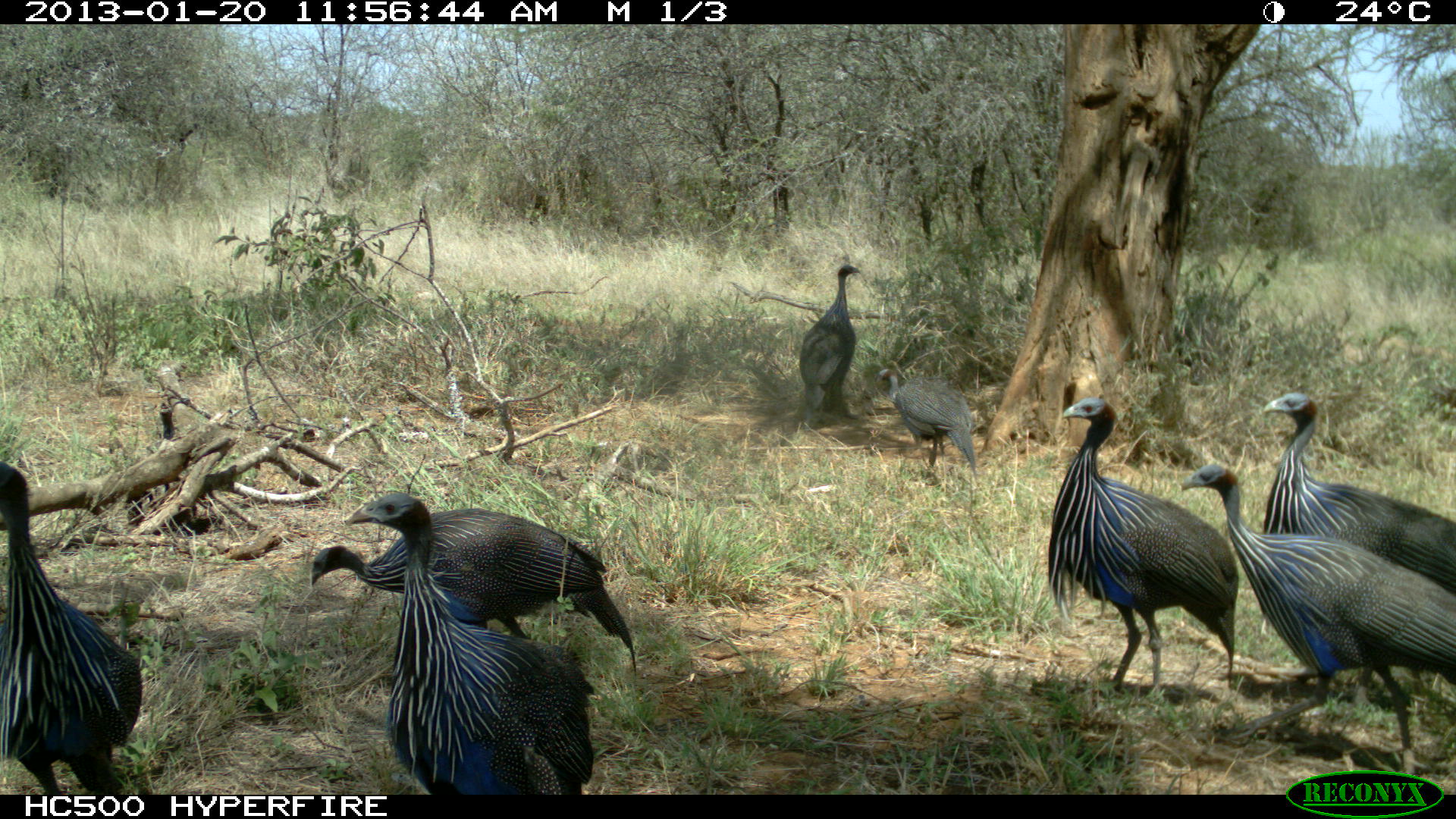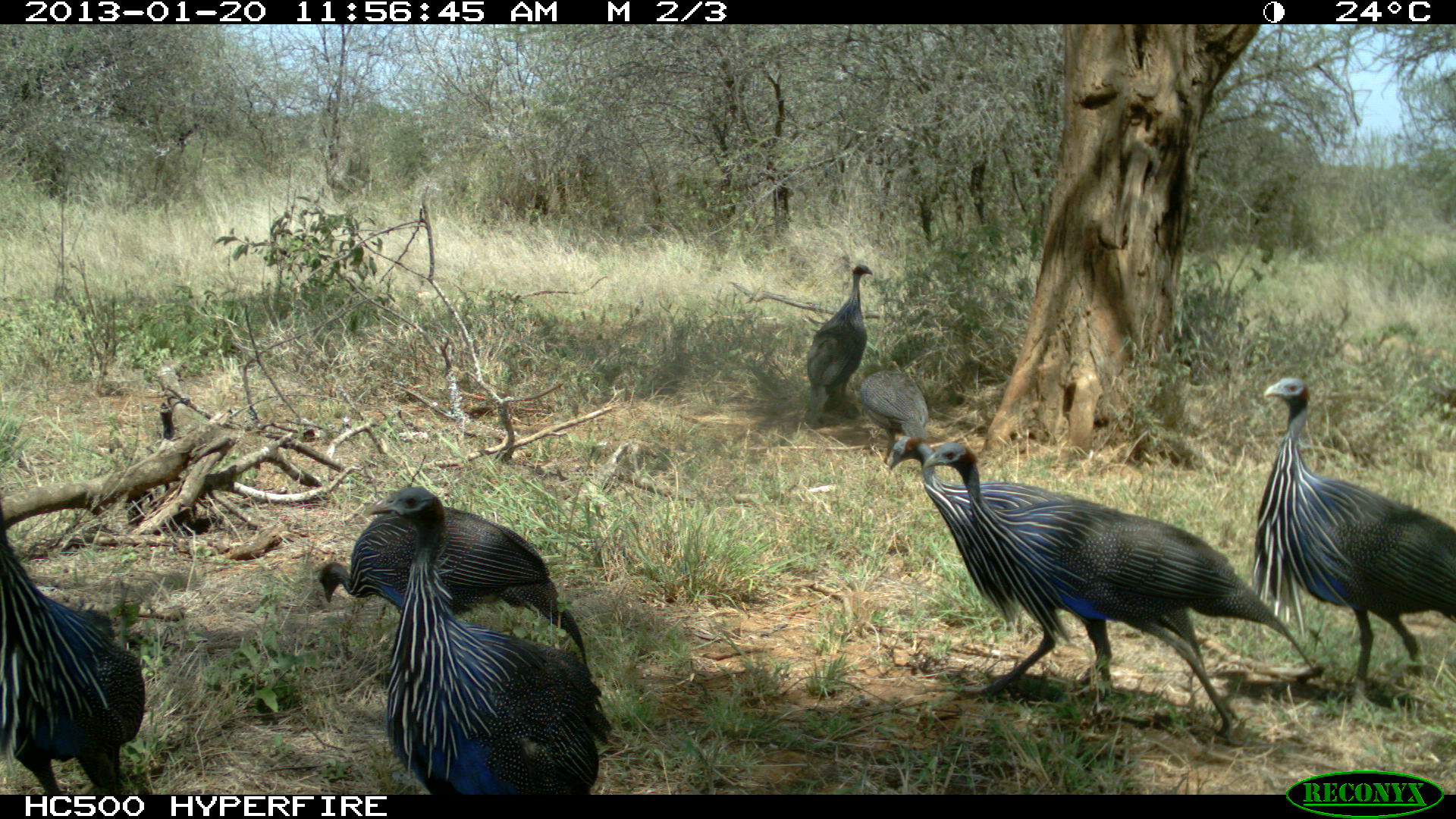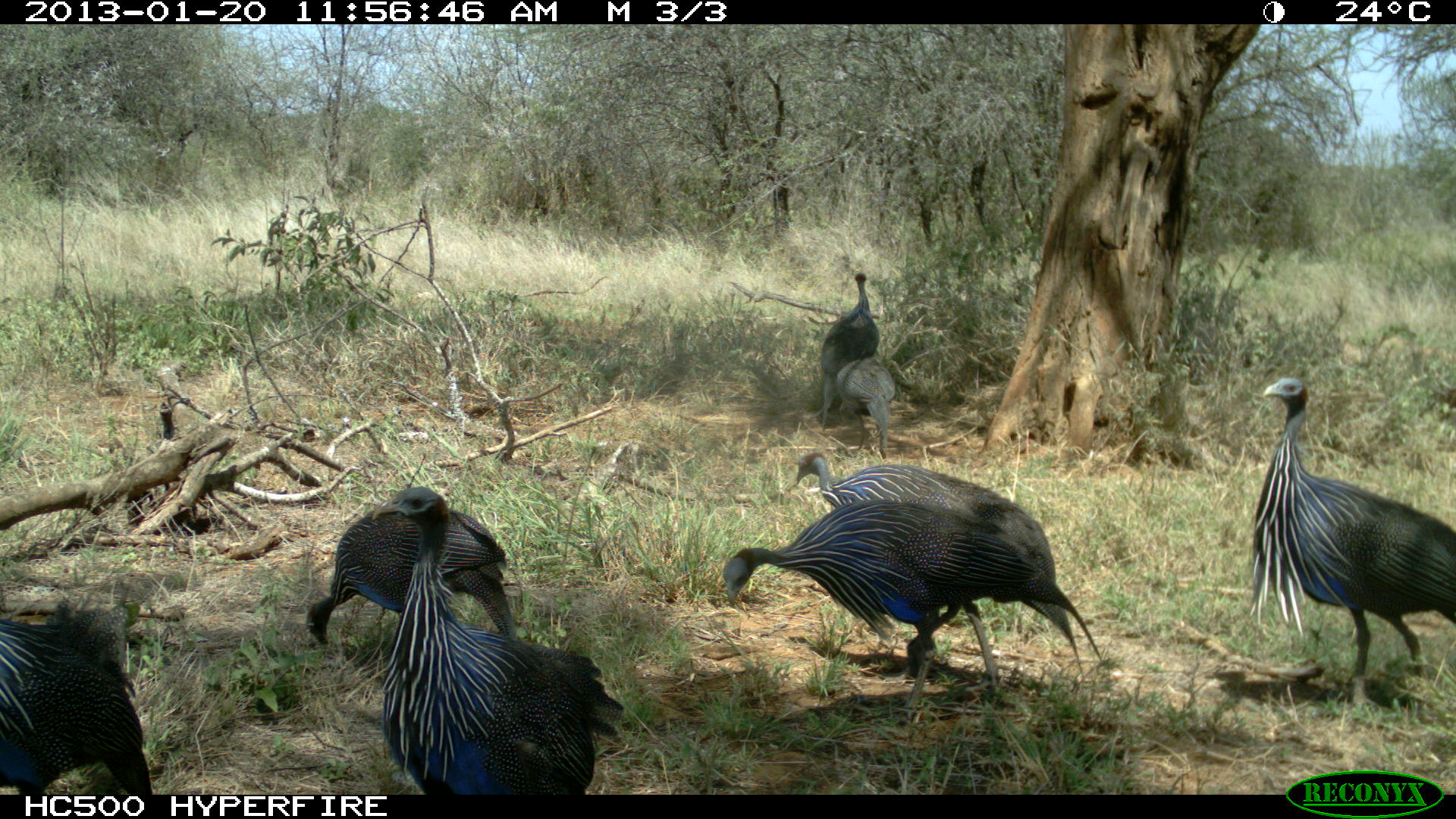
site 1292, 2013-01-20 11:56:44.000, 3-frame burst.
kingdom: Animalia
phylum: Chordata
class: Aves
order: Galliformes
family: Numididae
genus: Acryllium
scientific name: Acryllium vulturinum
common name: vulturine guineafowl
Acryllium vulturinum (vulturine guineafowl), count 8.